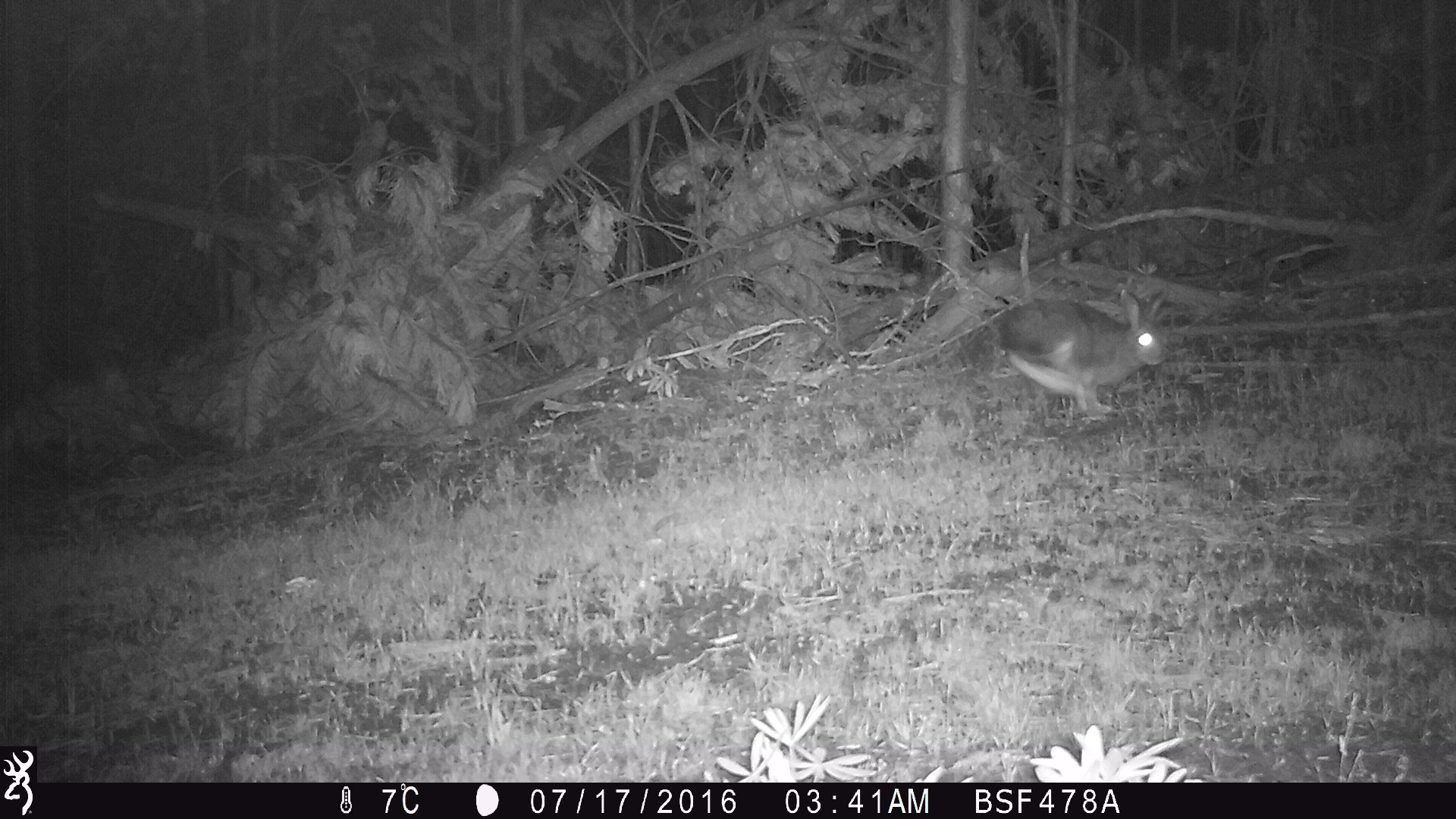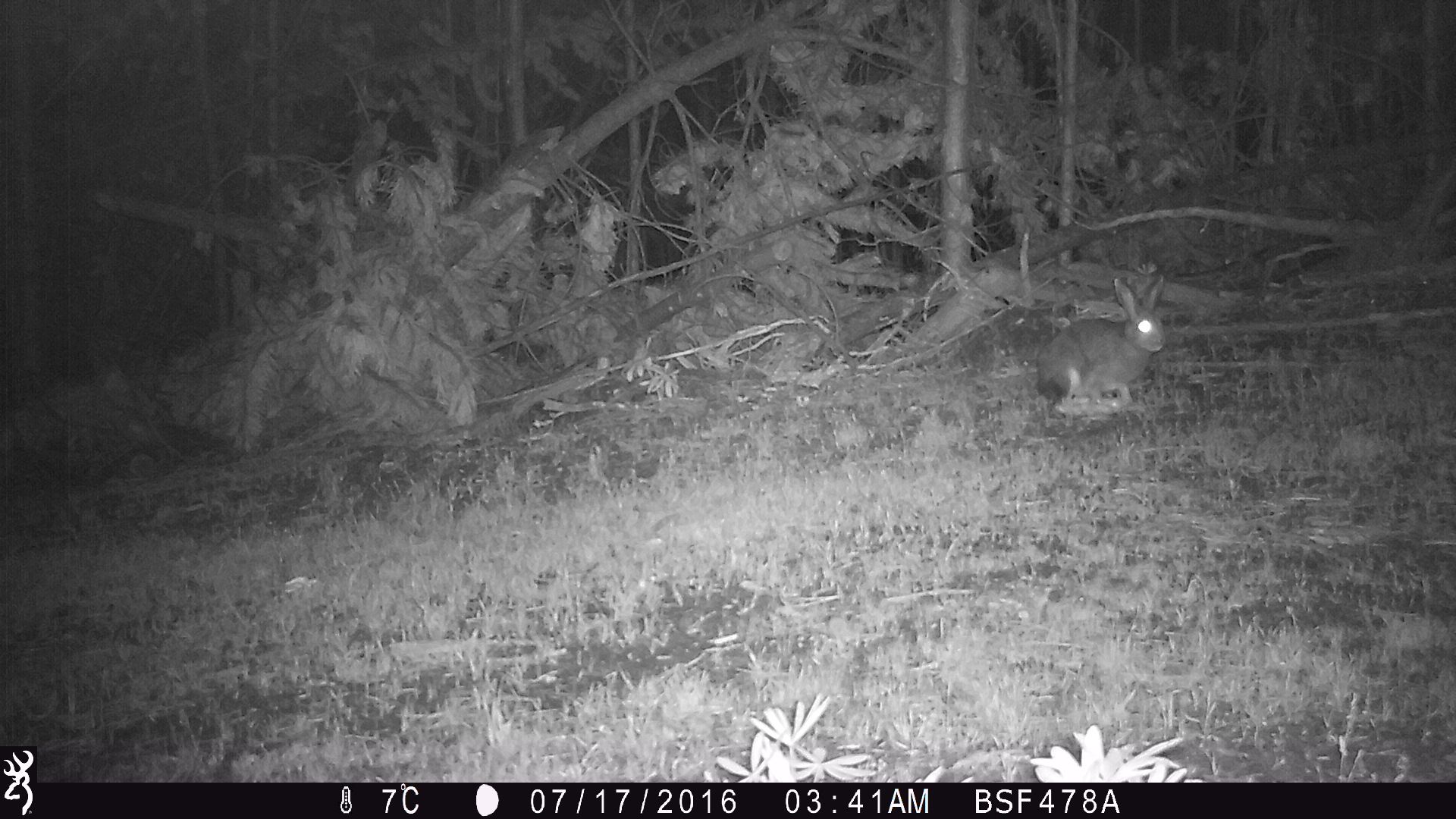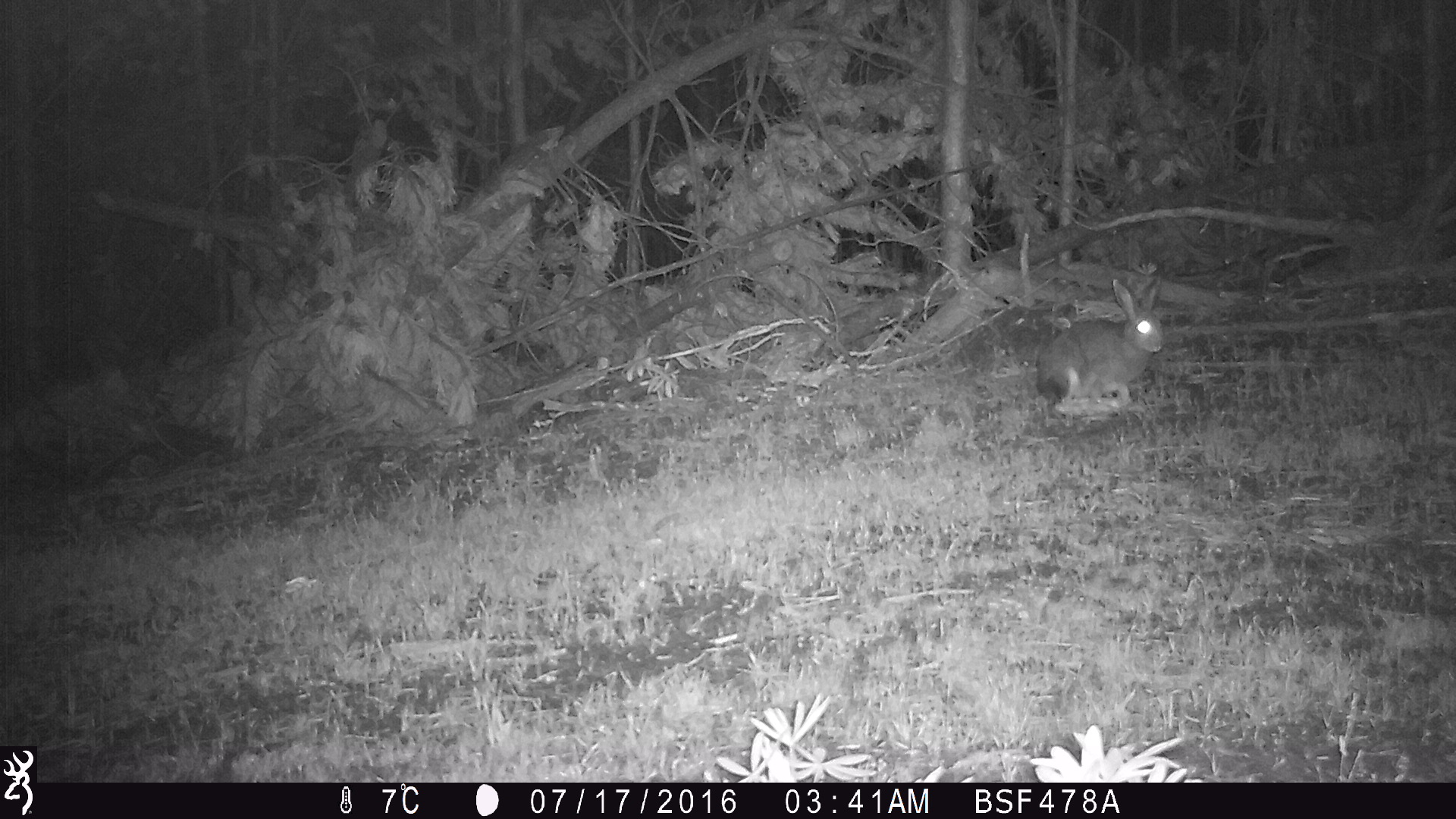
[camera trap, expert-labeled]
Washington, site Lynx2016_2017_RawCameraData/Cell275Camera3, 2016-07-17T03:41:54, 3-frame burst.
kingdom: Animalia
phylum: Chordata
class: Mammalia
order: Lagomorpha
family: Leporidae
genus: Lepus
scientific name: Lepus americanus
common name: snowshoe hare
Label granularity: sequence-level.